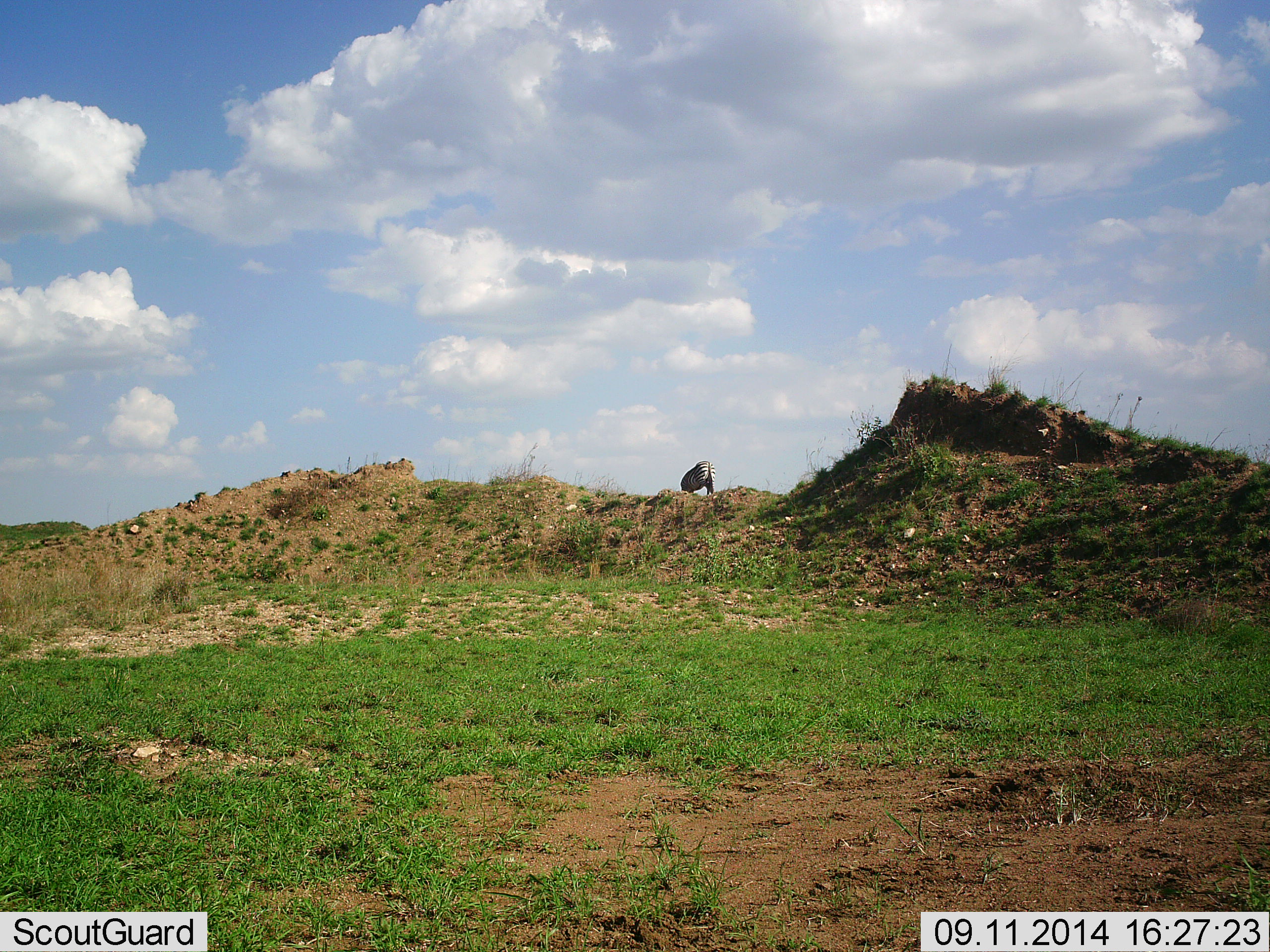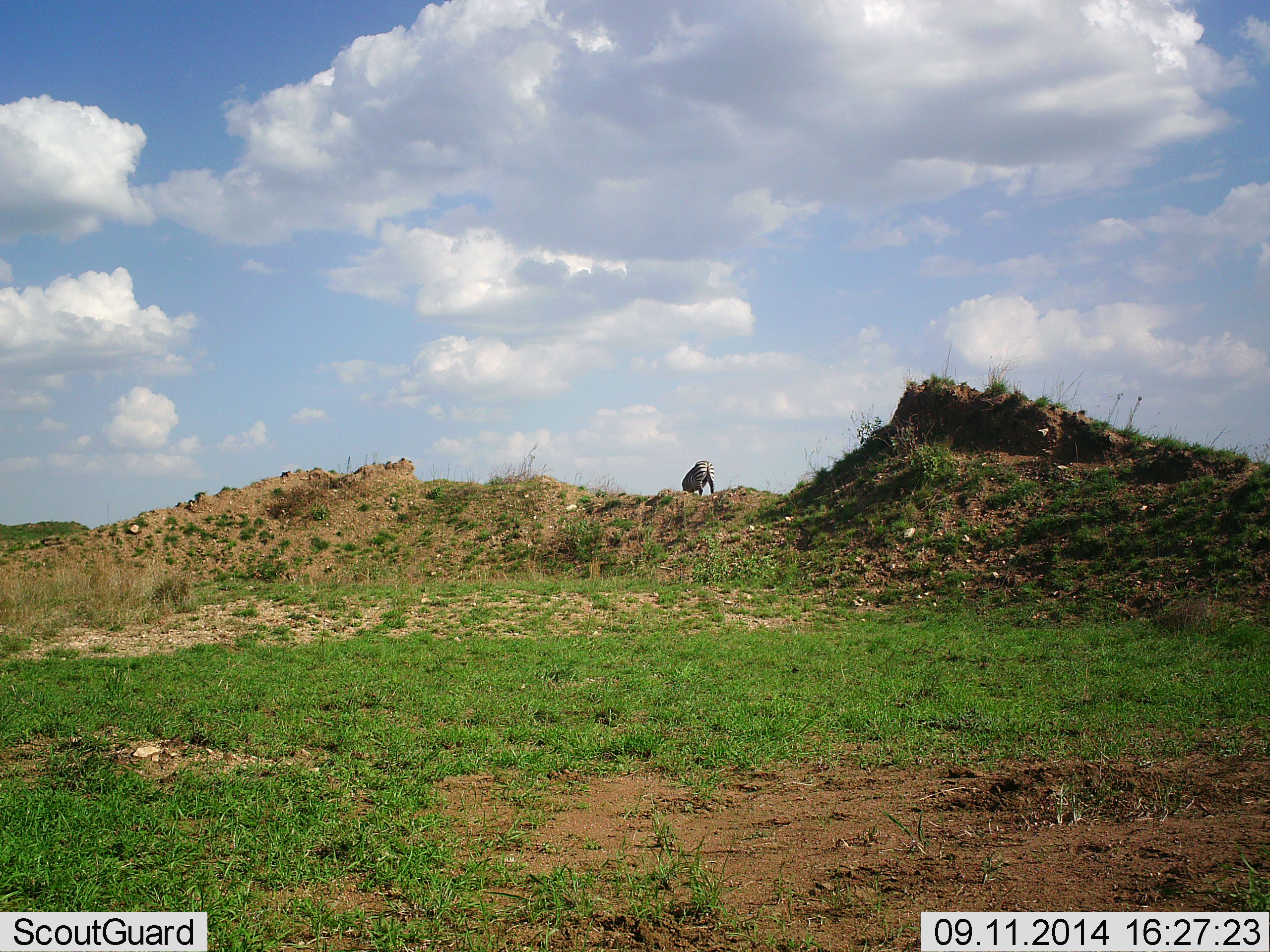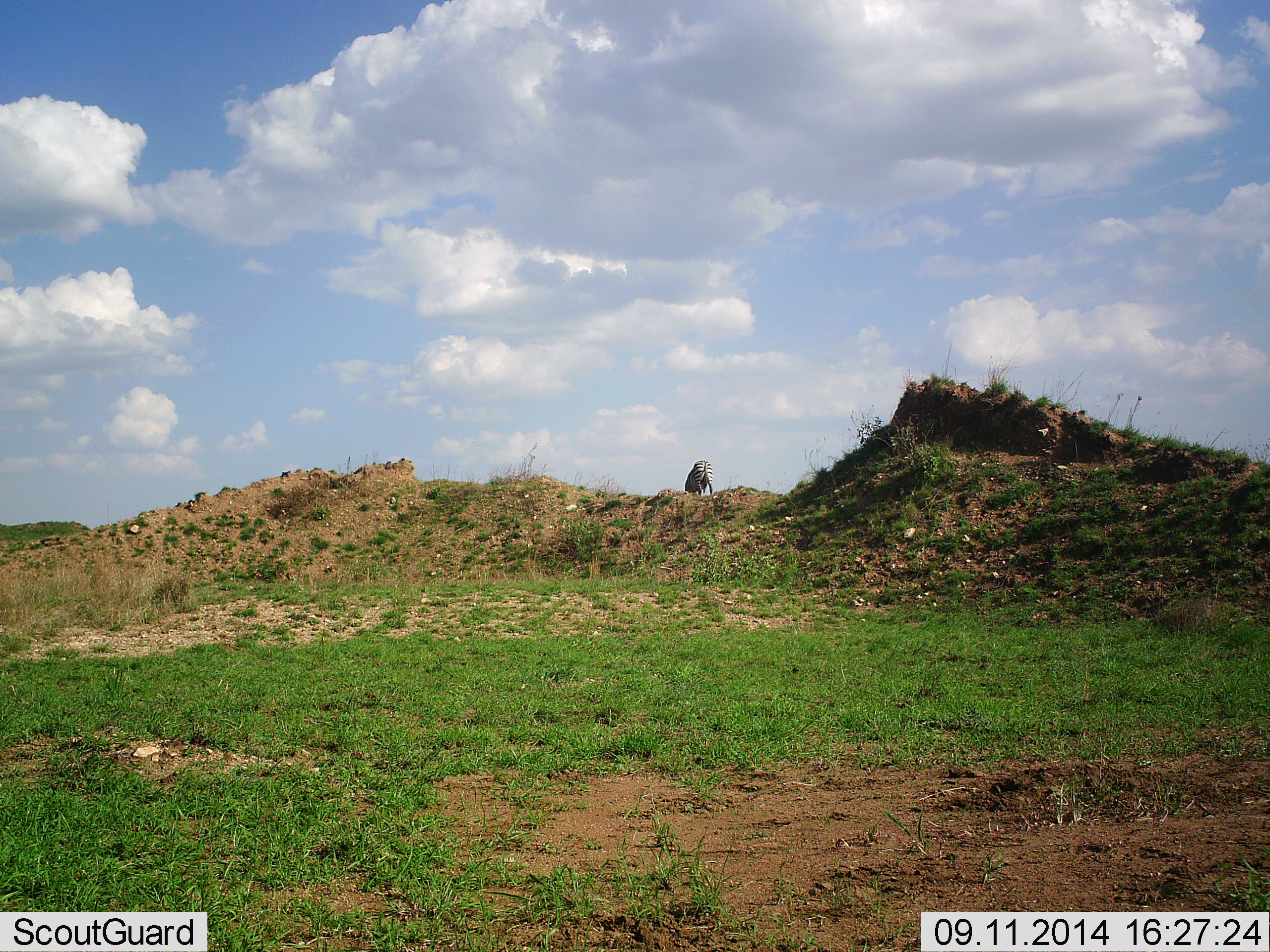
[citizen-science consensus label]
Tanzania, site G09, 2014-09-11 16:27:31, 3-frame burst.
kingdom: Animalia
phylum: Chordata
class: Mammalia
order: Perissodactyla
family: Equidae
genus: Equus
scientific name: Equus quagga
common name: plains zebra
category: zebra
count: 1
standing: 60%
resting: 0%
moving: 30%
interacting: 0%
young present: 0%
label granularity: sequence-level